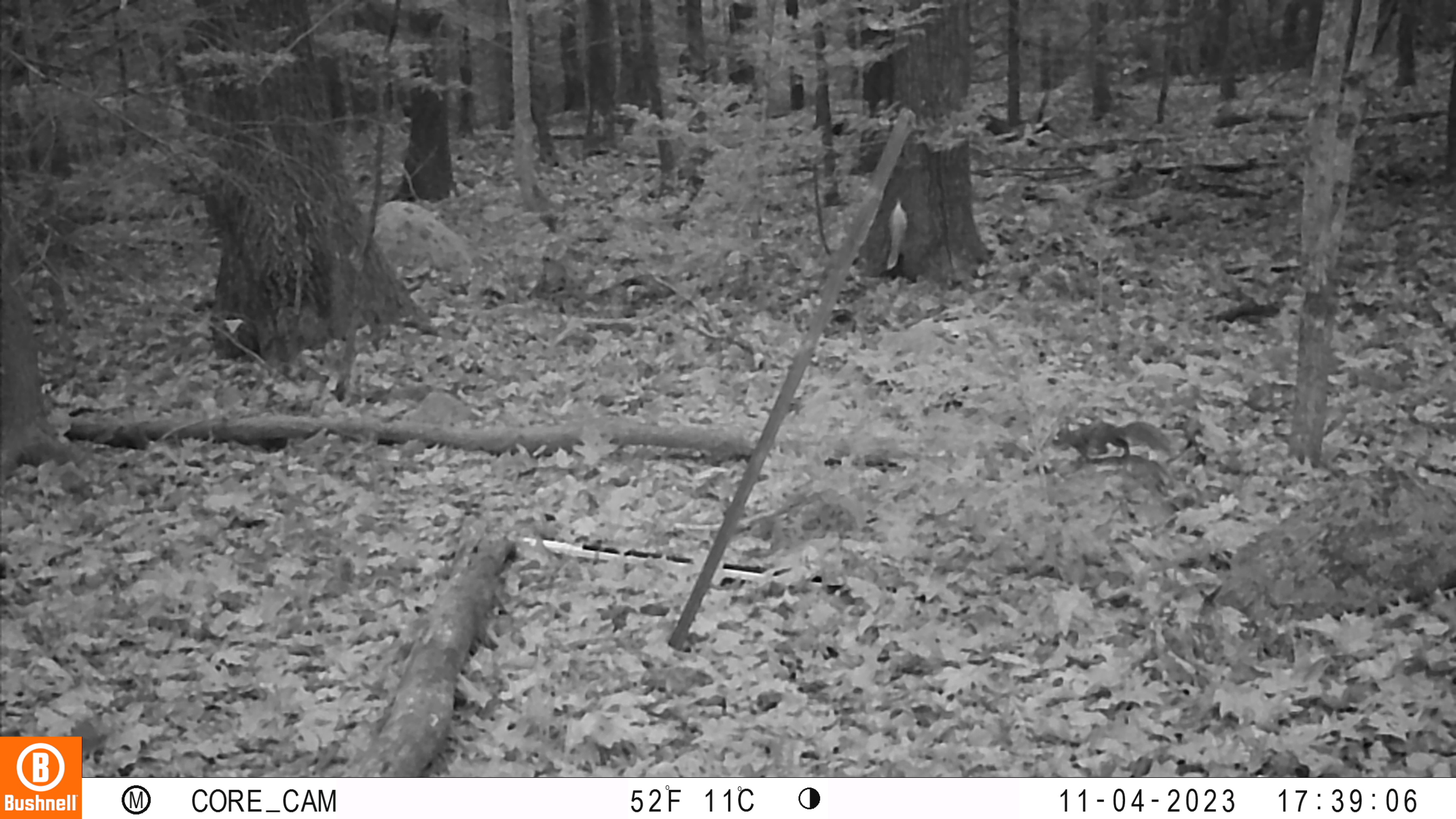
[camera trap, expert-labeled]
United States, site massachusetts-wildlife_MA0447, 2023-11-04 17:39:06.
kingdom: Animalia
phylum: Chordata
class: Mammalia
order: Rodentia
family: Sciuridae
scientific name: Sciuridae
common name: squirrel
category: squirrel sp.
Squirrel sp. (squirrel) (Sciuridae).